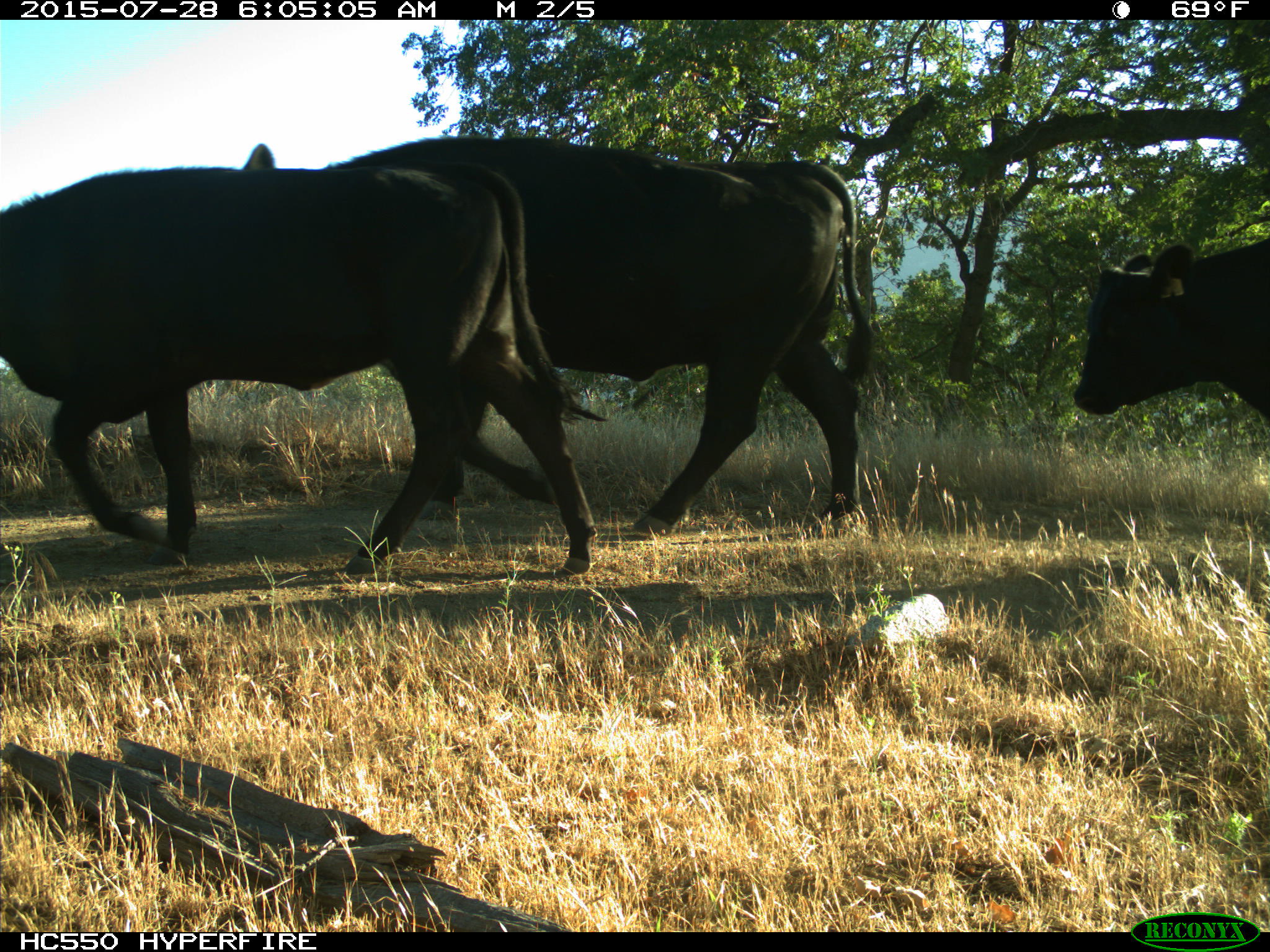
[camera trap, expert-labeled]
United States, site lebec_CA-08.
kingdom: Animalia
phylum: Chordata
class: Mammalia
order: Artiodactyla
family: Bovidae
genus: Bos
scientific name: Bos taurus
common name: domestic cow